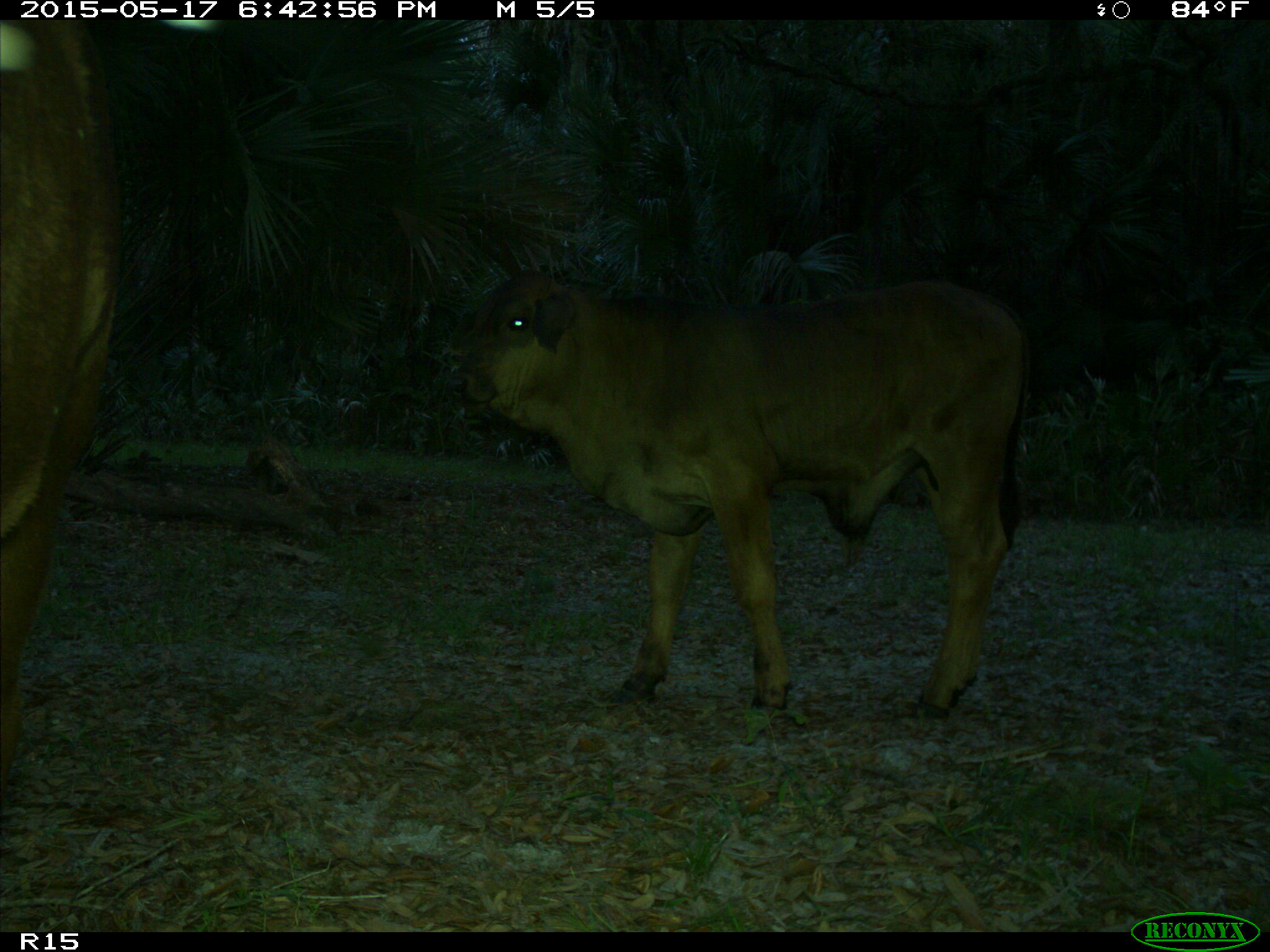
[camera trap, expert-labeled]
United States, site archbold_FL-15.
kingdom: Animalia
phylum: Chordata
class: Mammalia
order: Artiodactyla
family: Bovidae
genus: Bos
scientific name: Bos taurus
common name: domestic cow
Bos taurus (domestic cow).